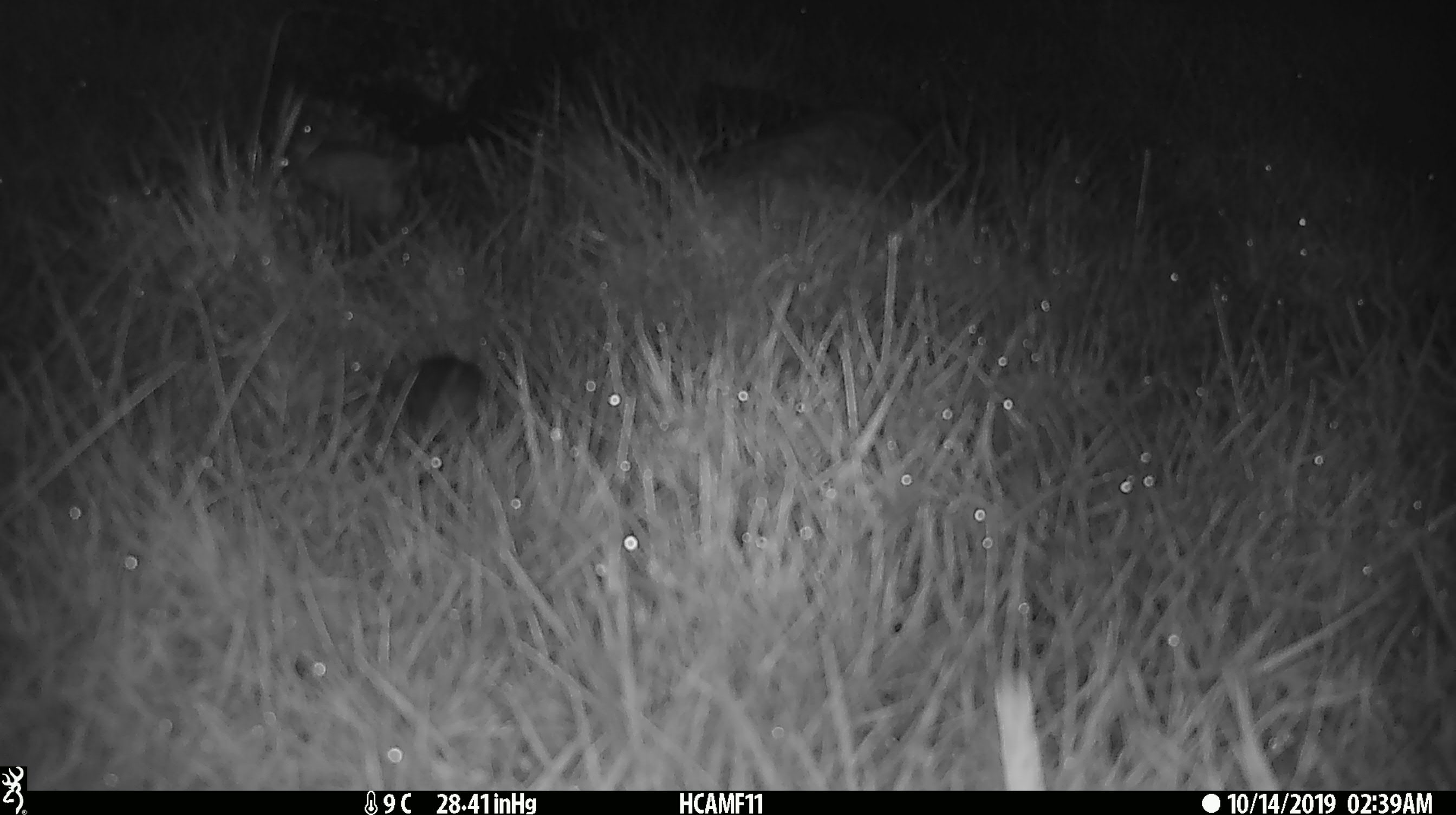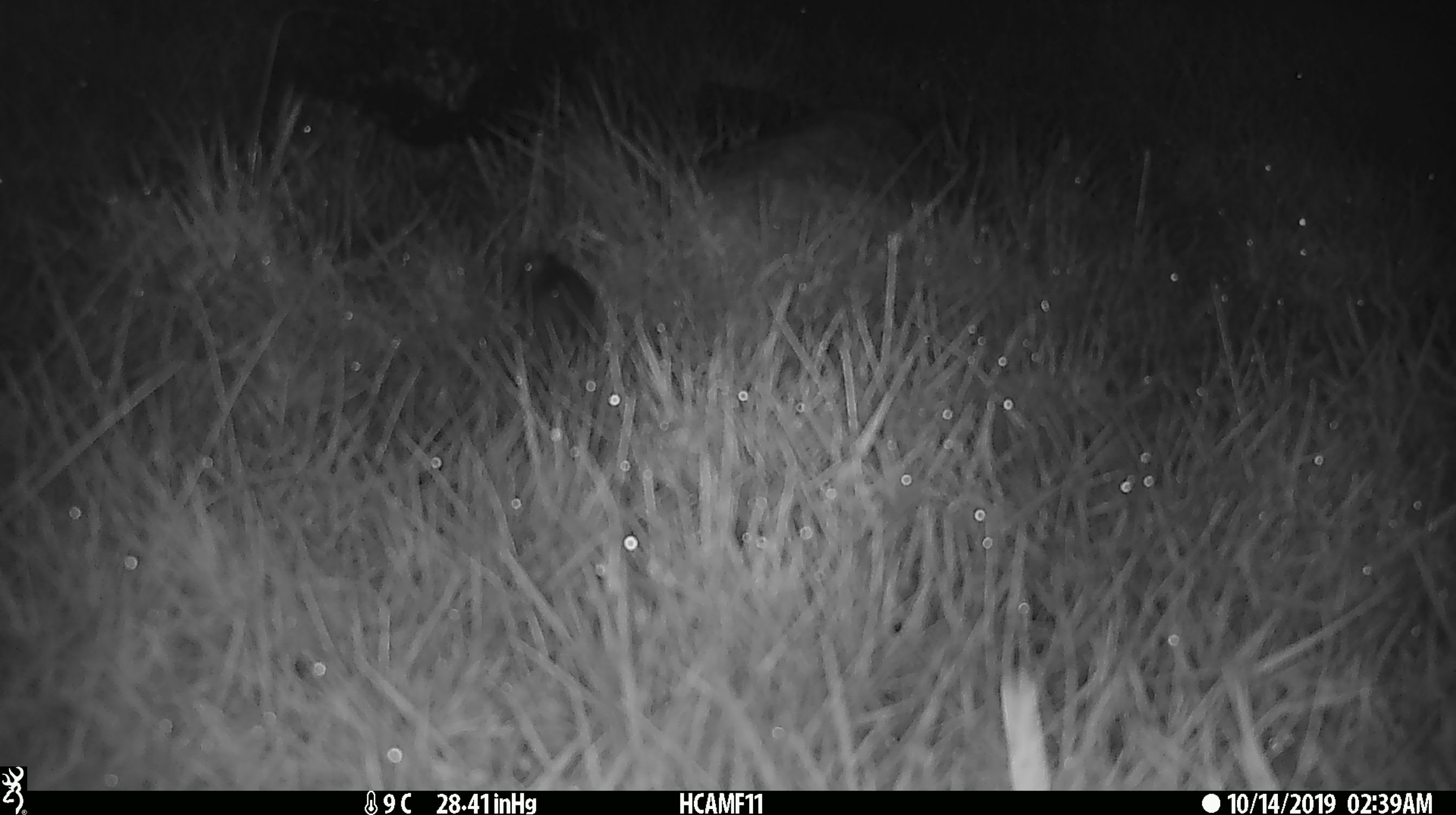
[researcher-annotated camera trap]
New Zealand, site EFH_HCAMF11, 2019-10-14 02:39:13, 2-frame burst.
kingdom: Animalia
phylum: Chordata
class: Mammalia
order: Rodentia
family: Muridae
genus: Mus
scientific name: Mus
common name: mouse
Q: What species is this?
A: Mouse (Mus).